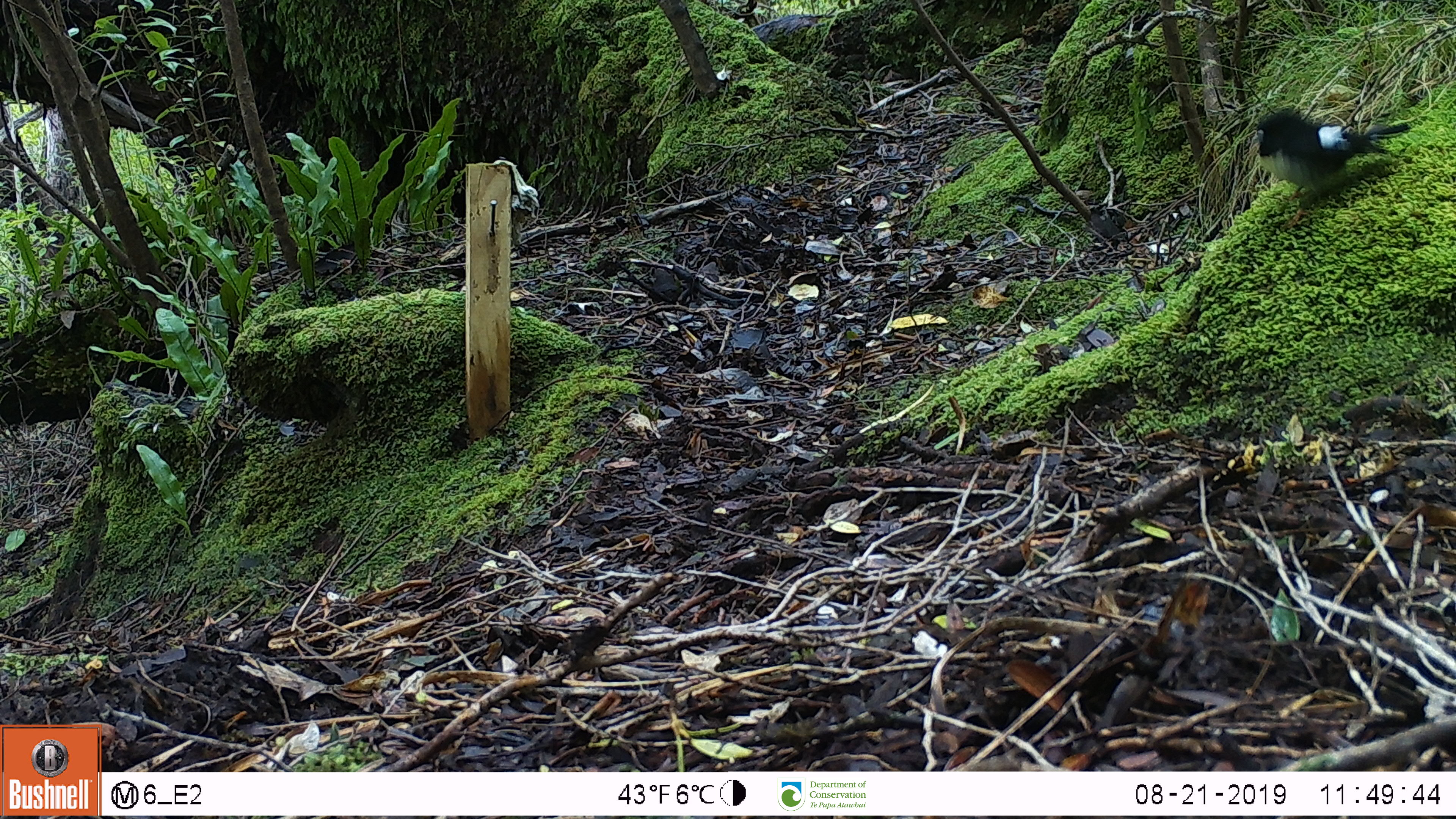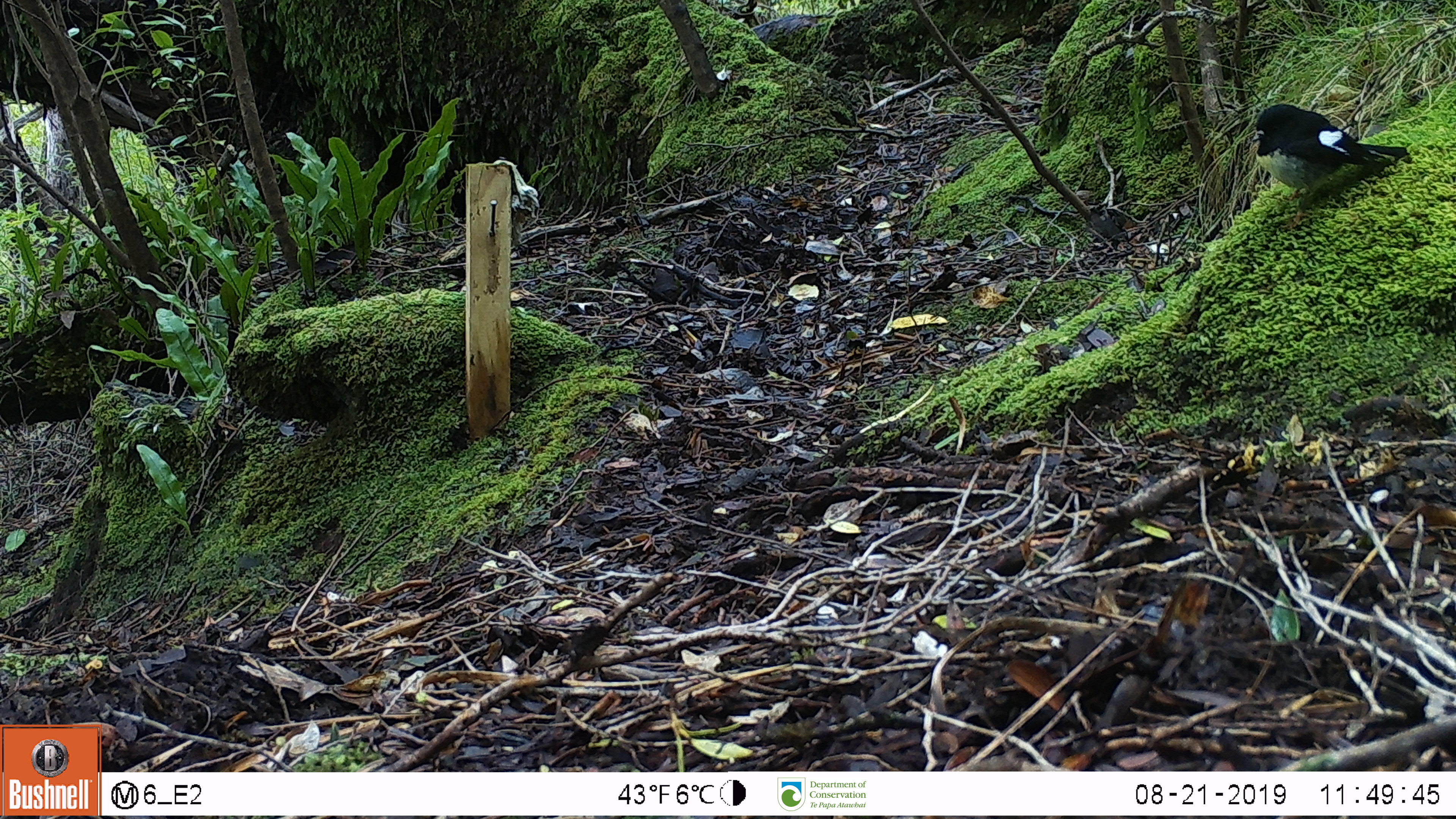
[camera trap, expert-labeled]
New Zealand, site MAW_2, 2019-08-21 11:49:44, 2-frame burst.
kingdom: Animalia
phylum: Chordata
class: Aves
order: Passeriformes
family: Petroicidae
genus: Petroica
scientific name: Petroica macrocephala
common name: tomtit